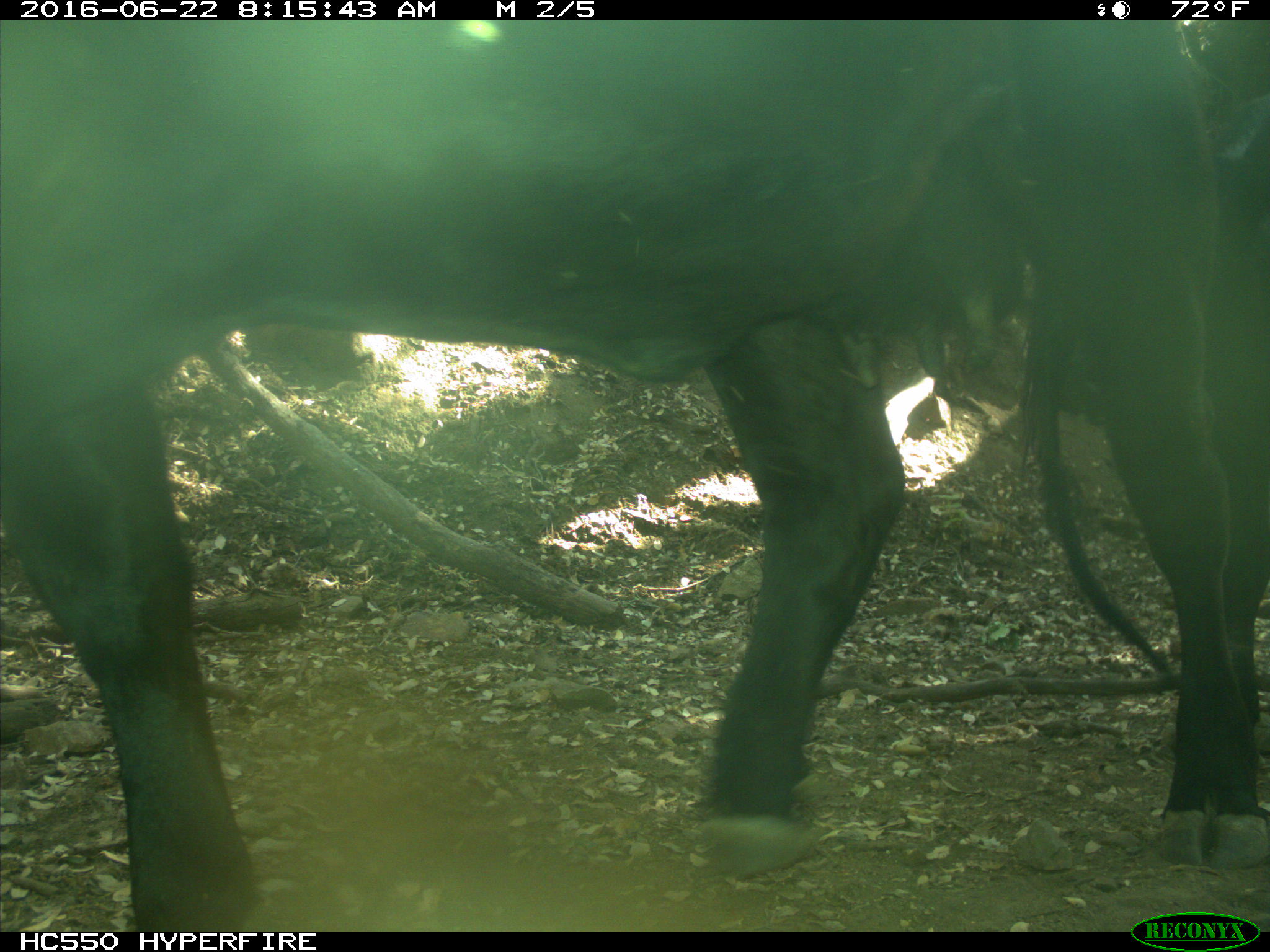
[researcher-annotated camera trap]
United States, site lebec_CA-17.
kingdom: Animalia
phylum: Chordata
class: Mammalia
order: Artiodactyla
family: Bovidae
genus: Bos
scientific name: Bos taurus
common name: domestic cow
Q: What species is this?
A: Bos taurus (domestic cow).